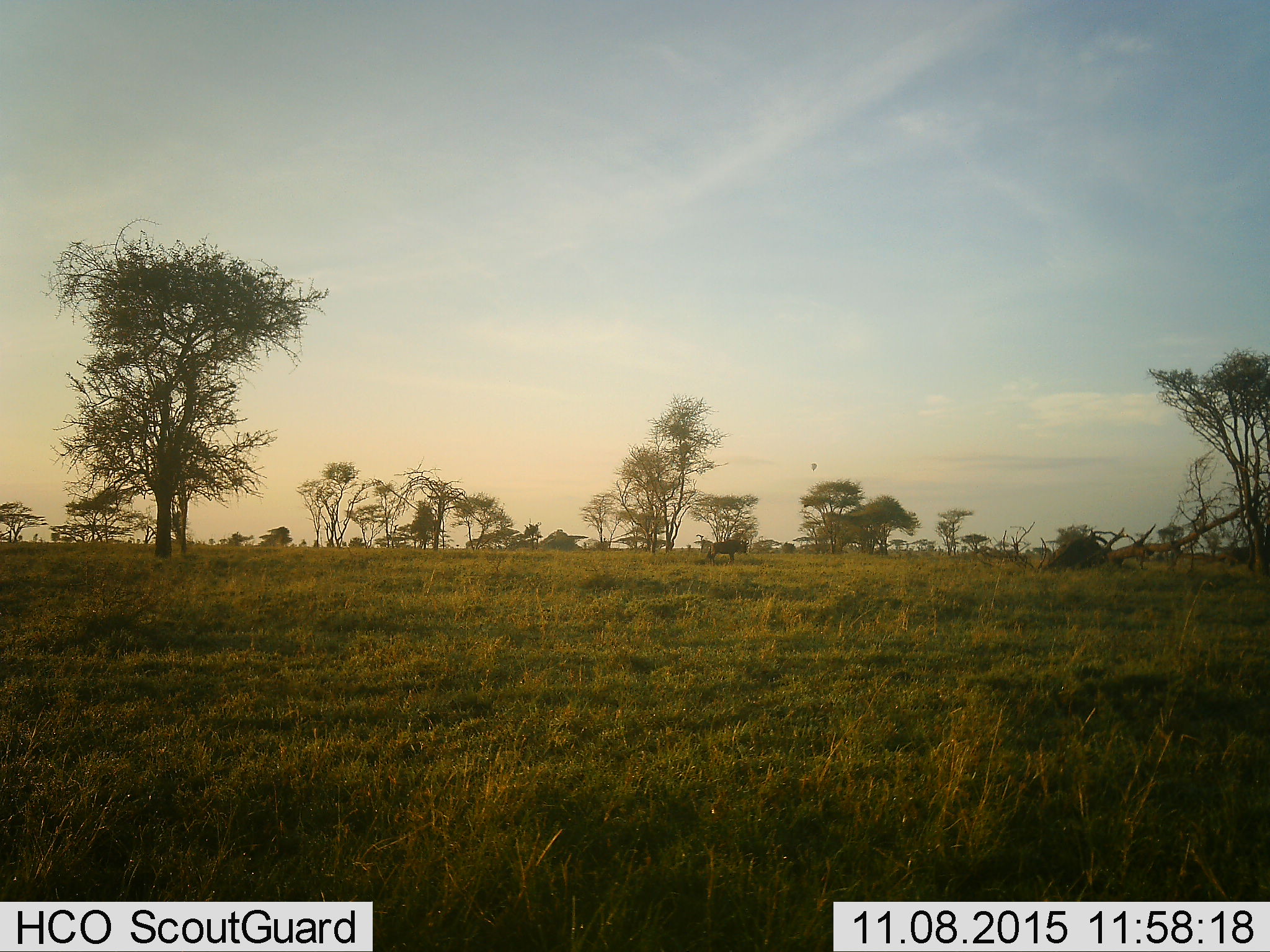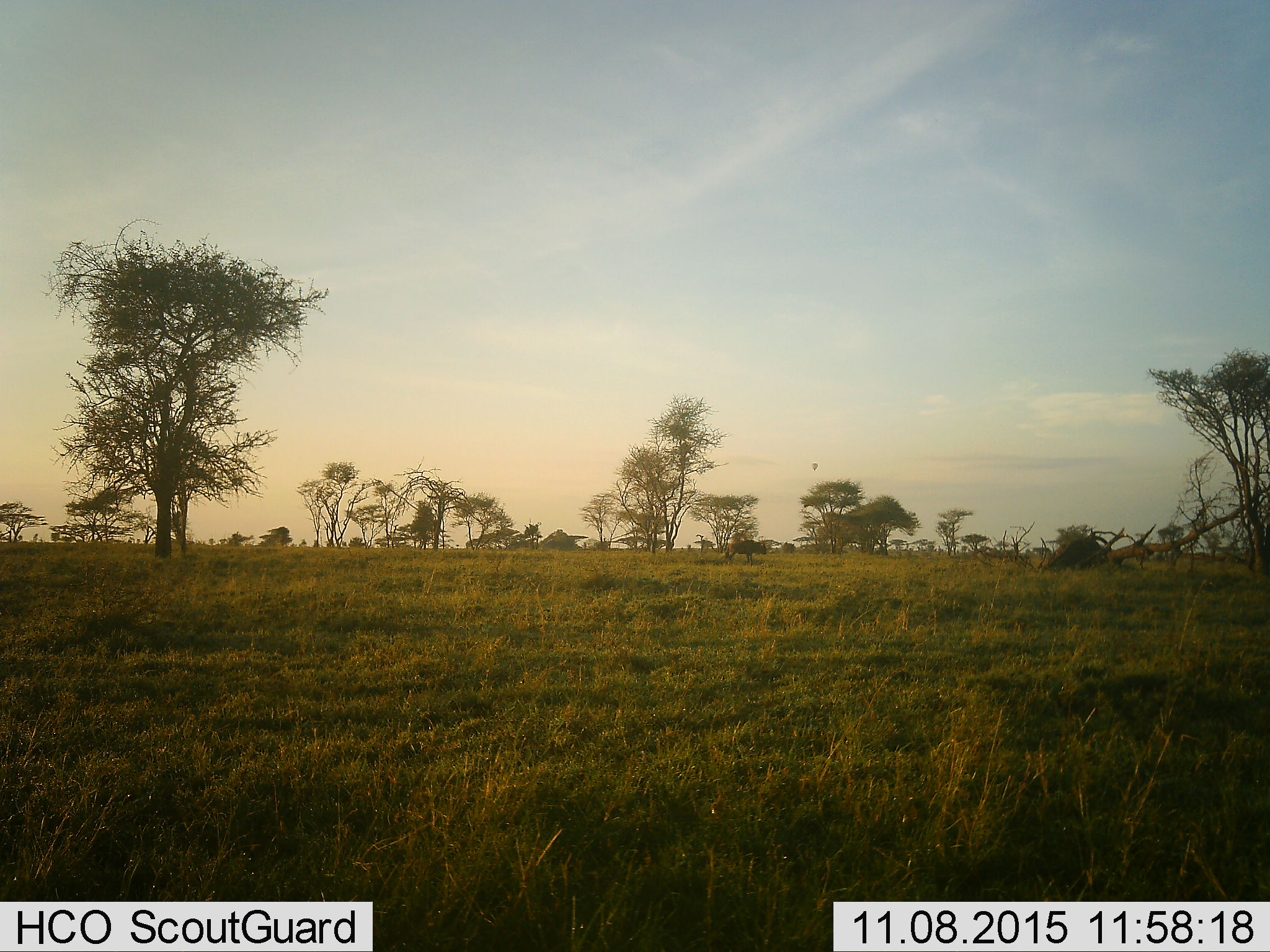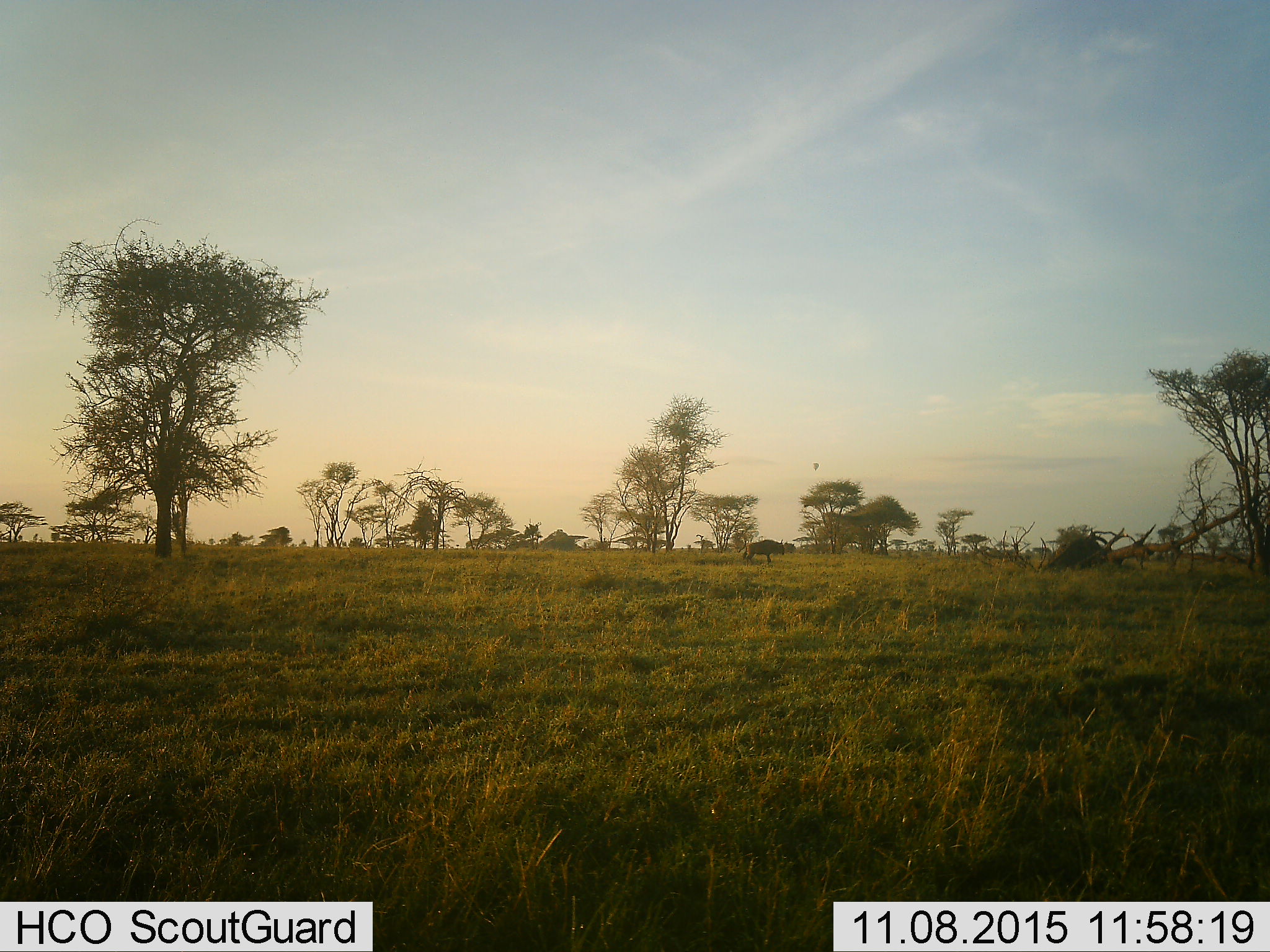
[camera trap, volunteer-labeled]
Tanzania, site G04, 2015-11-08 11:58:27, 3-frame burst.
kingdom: Animalia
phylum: Chordata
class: Mammalia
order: Artiodactyla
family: Bovidae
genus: Connochaetes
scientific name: Connochaetes taurinus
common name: blue wildebeest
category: wildebeest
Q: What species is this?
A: Wildebeest (blue wildebeest) (Connochaetes taurinus).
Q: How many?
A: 1.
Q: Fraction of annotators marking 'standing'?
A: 55%.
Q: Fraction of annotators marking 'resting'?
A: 0%.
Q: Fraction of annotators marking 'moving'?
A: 64%.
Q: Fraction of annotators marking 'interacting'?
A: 0%.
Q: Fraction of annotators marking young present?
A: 0%.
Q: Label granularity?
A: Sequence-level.